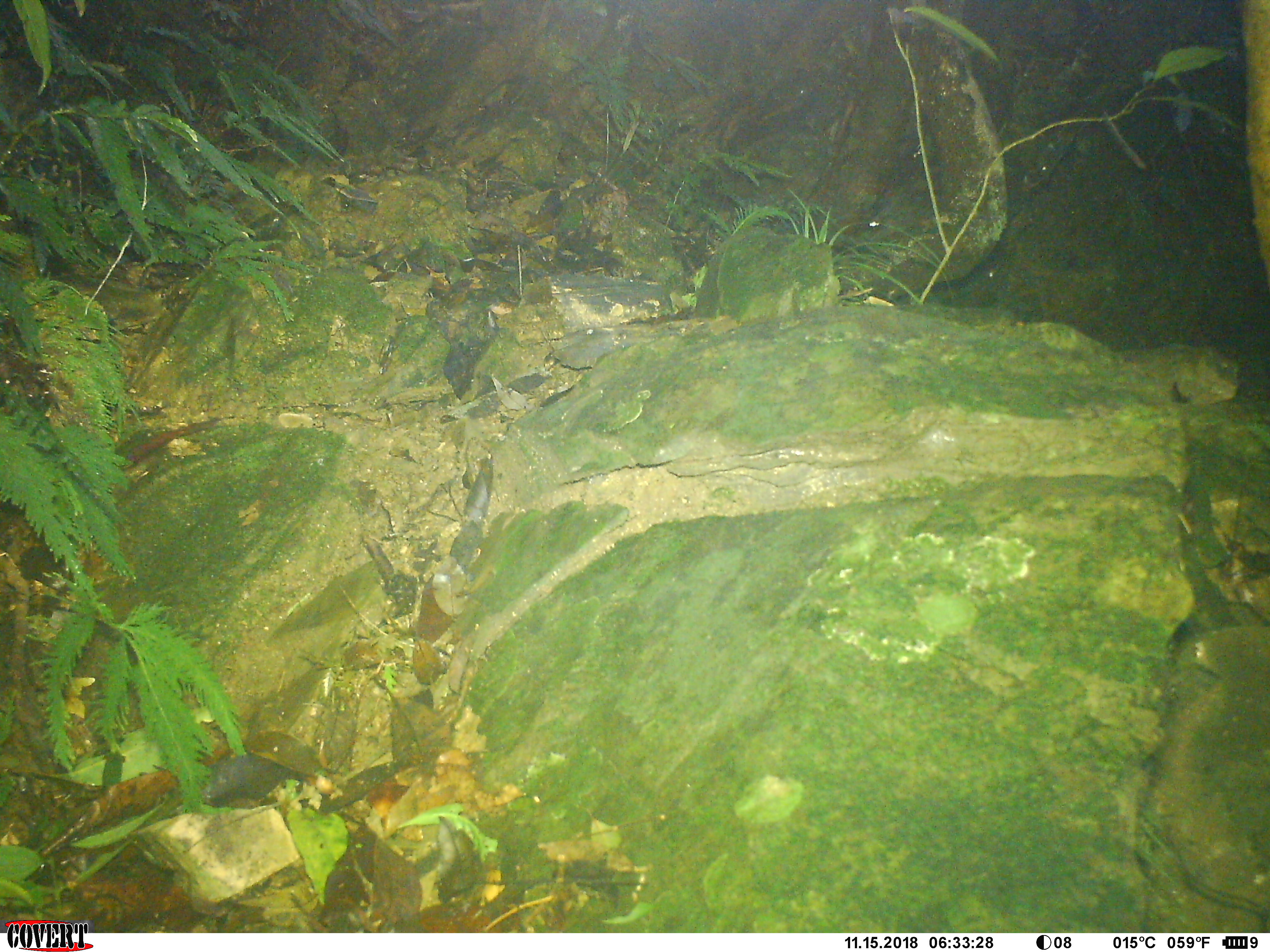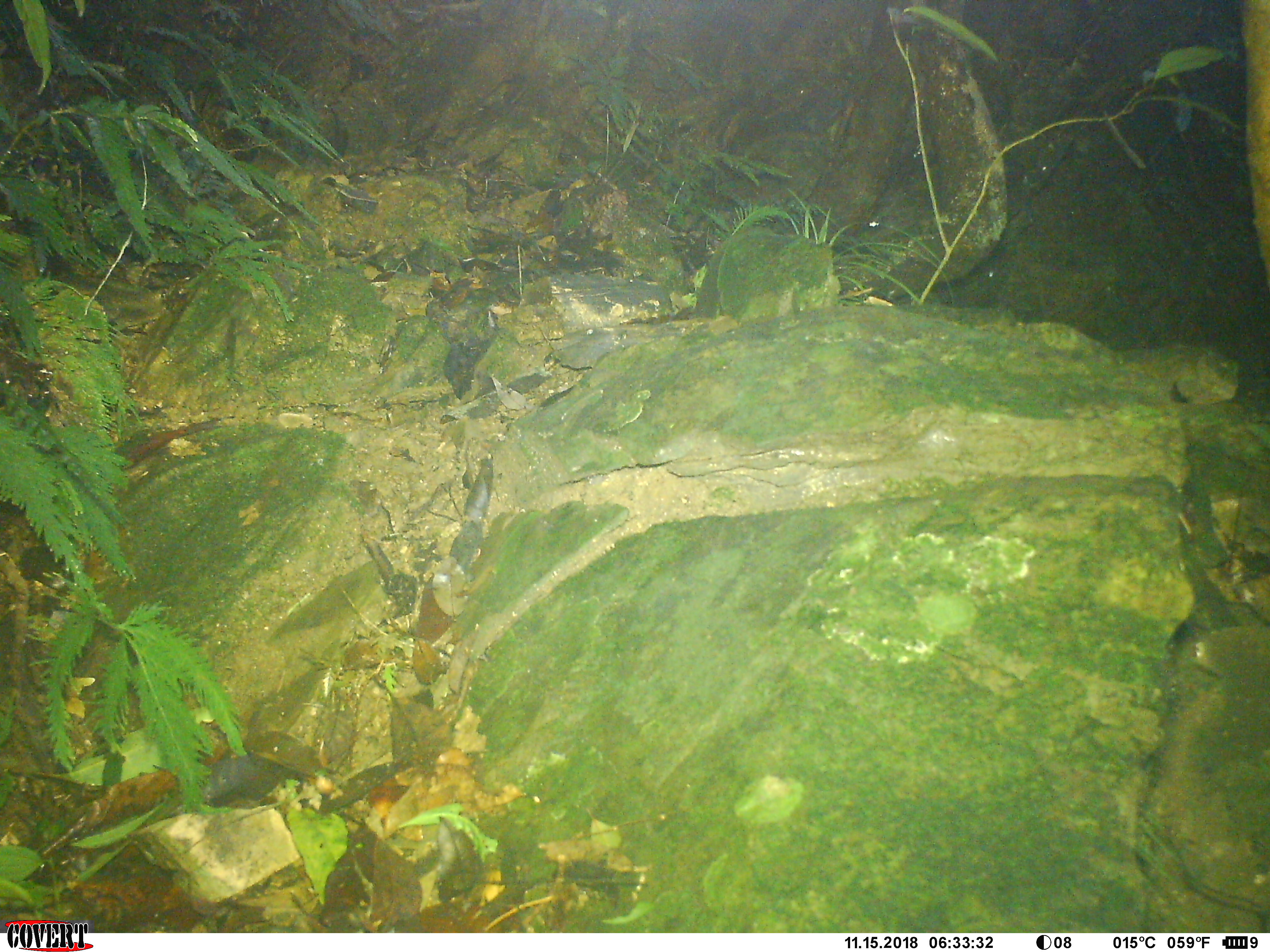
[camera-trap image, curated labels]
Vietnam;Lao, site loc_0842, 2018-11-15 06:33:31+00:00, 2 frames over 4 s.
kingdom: Animalia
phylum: Chordata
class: Mammalia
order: Rodentia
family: Sciuridae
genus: Sciurus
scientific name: Sciurus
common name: squirrel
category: unidentified squirrel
Unidentified squirrel (squirrel) (Sciurus). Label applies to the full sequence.